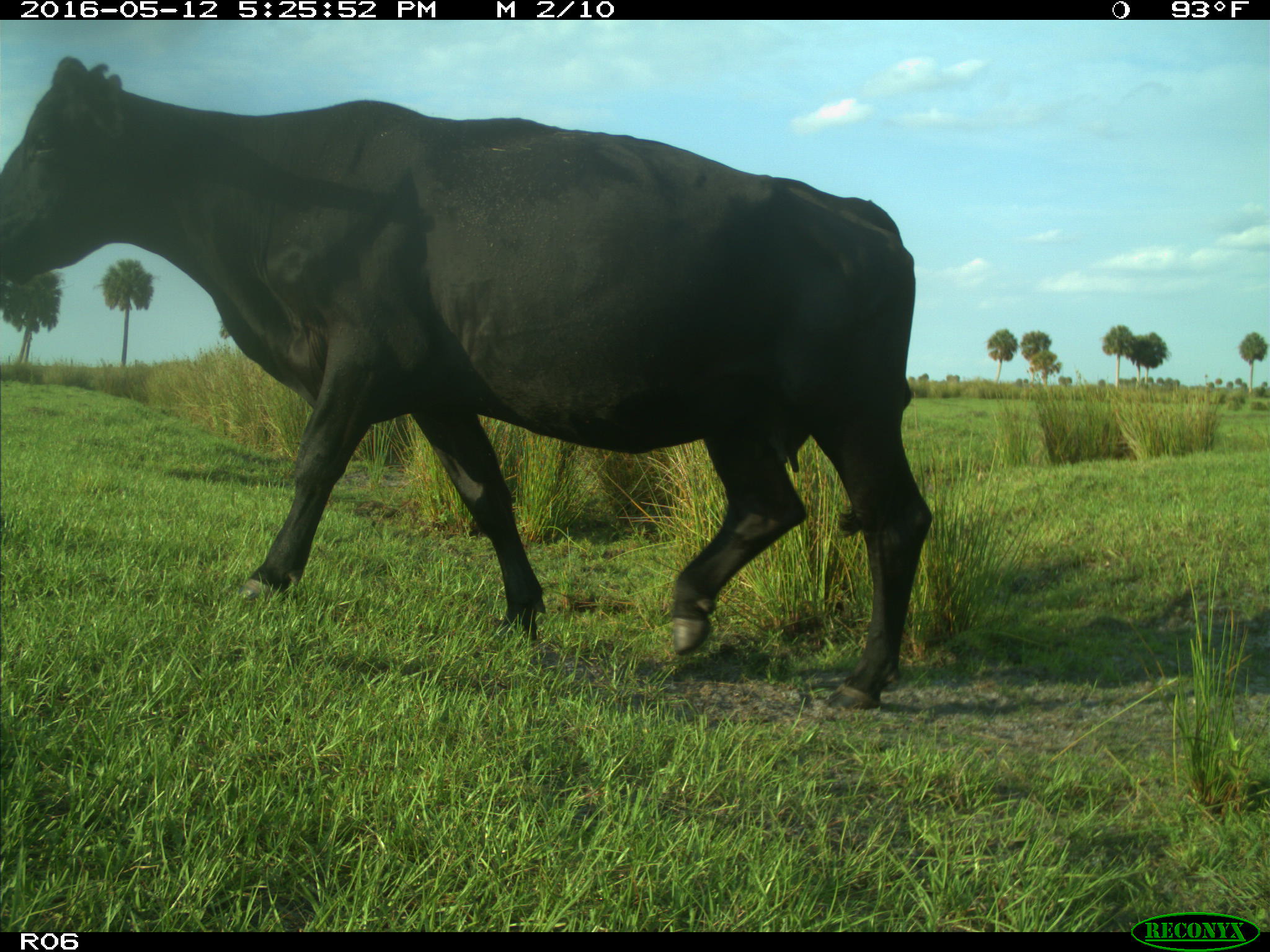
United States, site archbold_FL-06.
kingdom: Animalia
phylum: Chordata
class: Mammalia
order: Artiodactyla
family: Bovidae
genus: Bos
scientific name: Bos taurus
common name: domestic cow